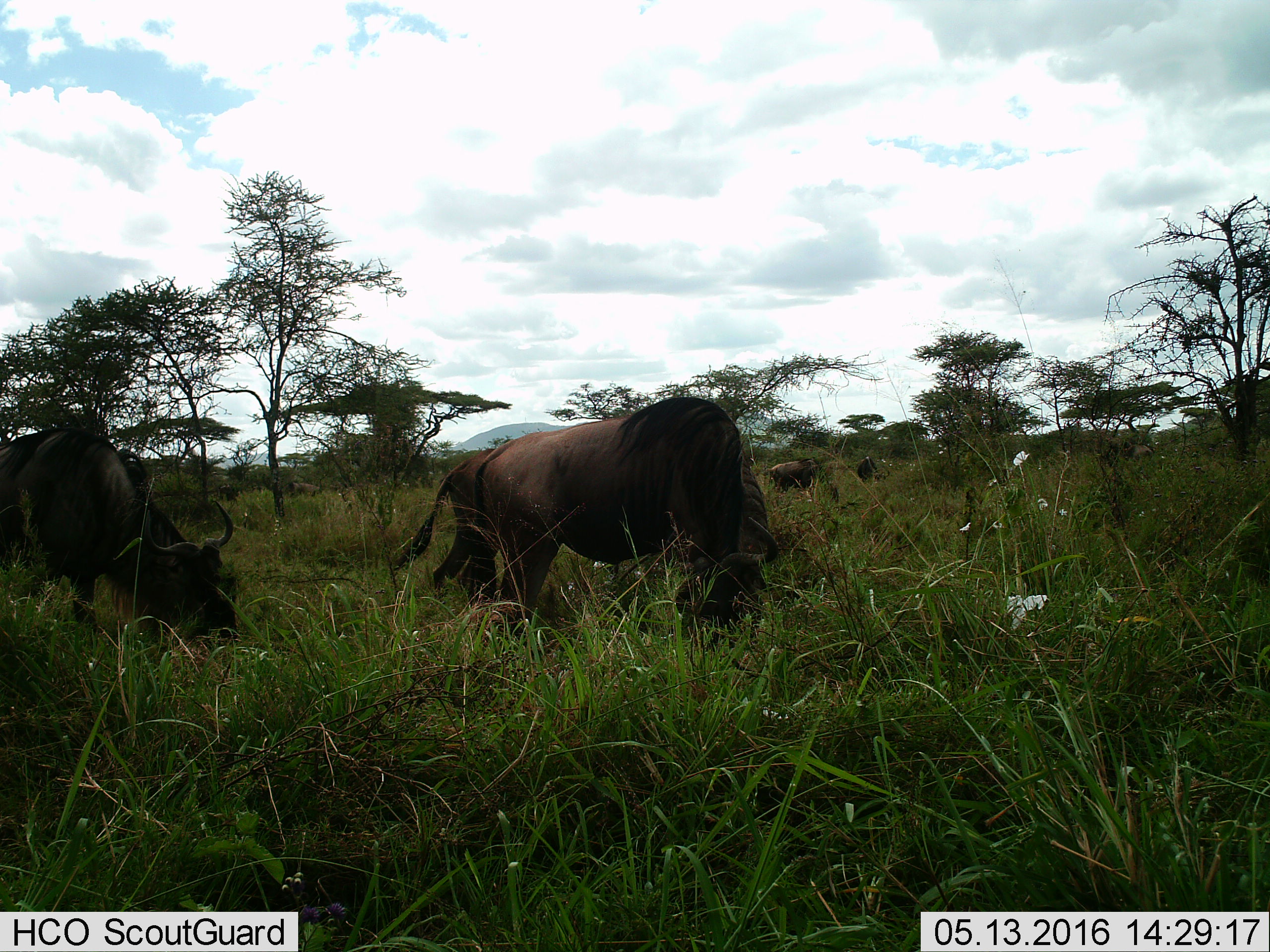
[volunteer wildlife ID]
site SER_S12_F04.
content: unidentified animal